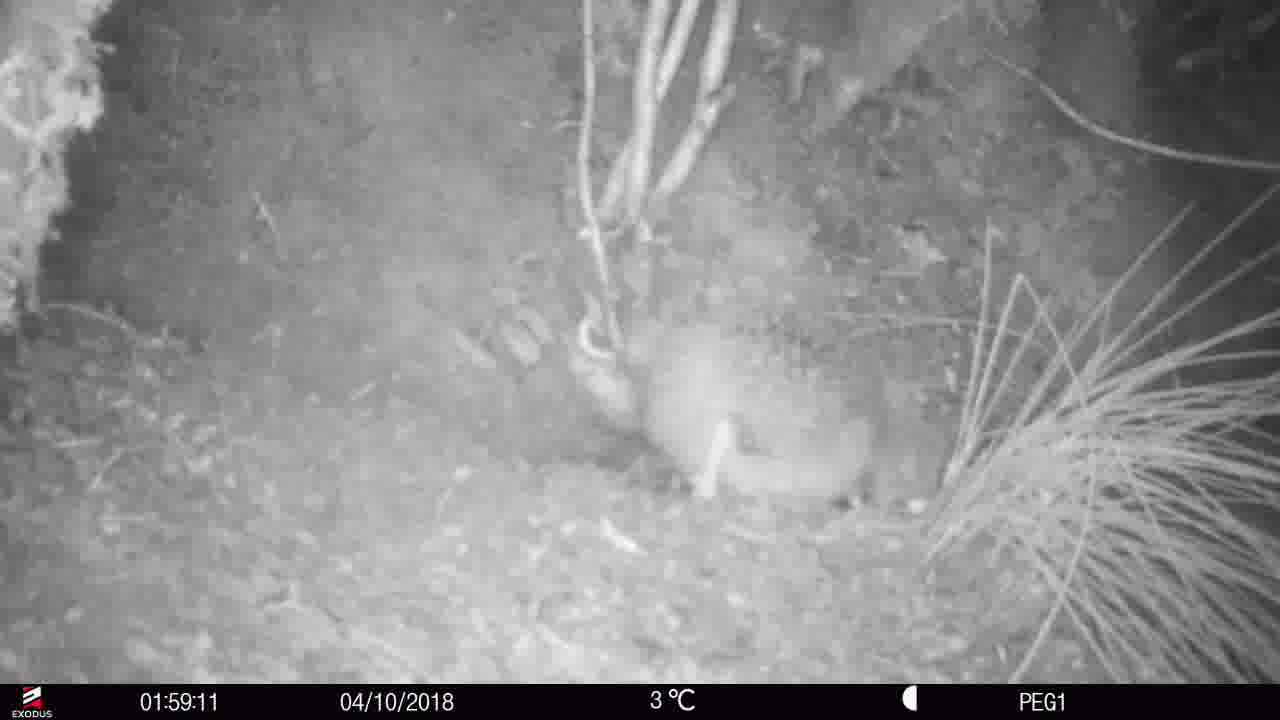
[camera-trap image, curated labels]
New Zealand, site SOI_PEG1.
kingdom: Animalia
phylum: Chordata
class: Aves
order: Apterygiformes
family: Apterygidae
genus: Apteryx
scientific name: Apteryx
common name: kiwi